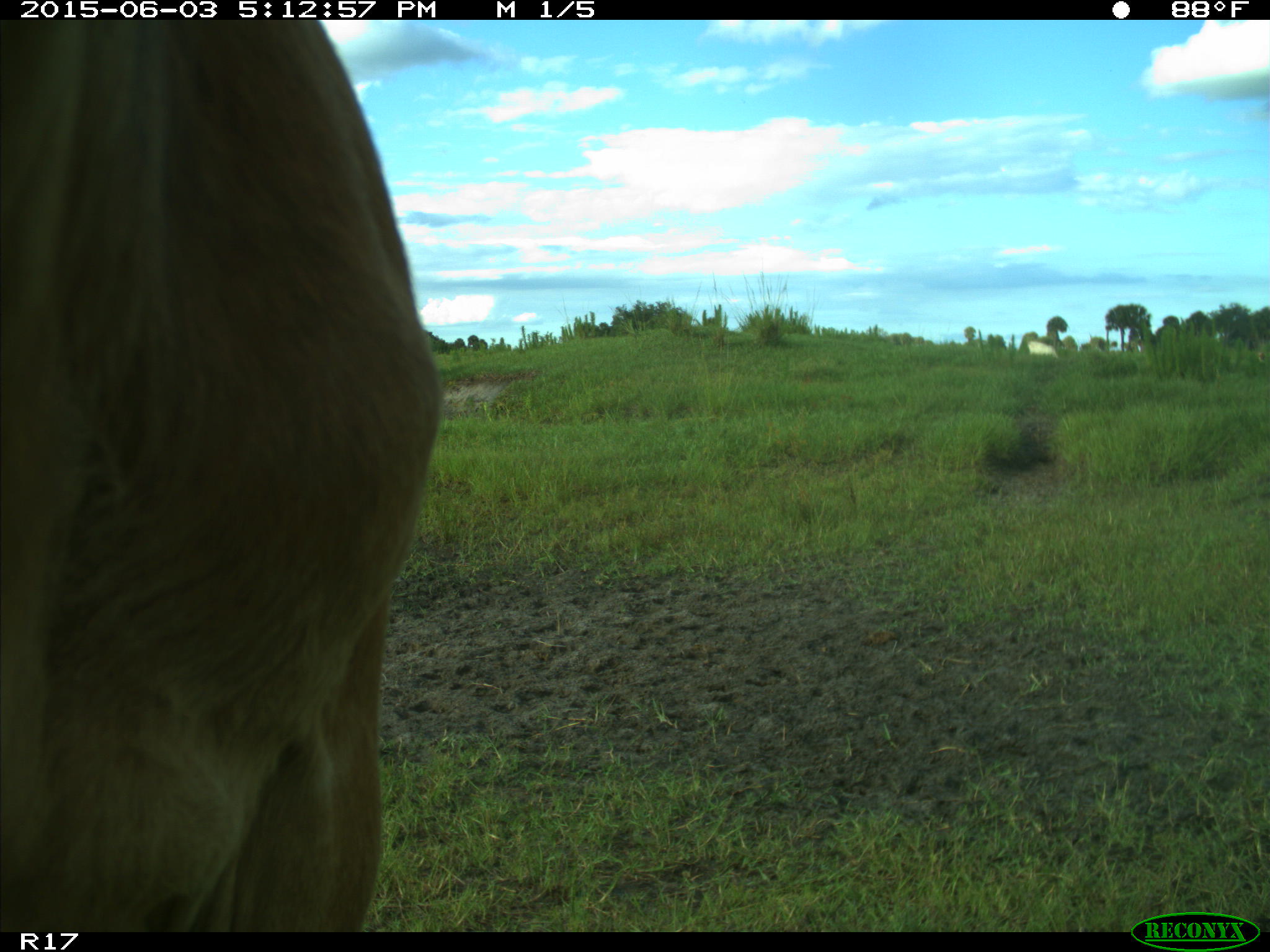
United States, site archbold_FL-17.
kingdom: Animalia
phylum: Chordata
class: Mammalia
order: Artiodactyla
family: Bovidae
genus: Bos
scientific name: Bos taurus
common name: domestic cow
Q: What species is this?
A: Bos taurus (domestic cow).